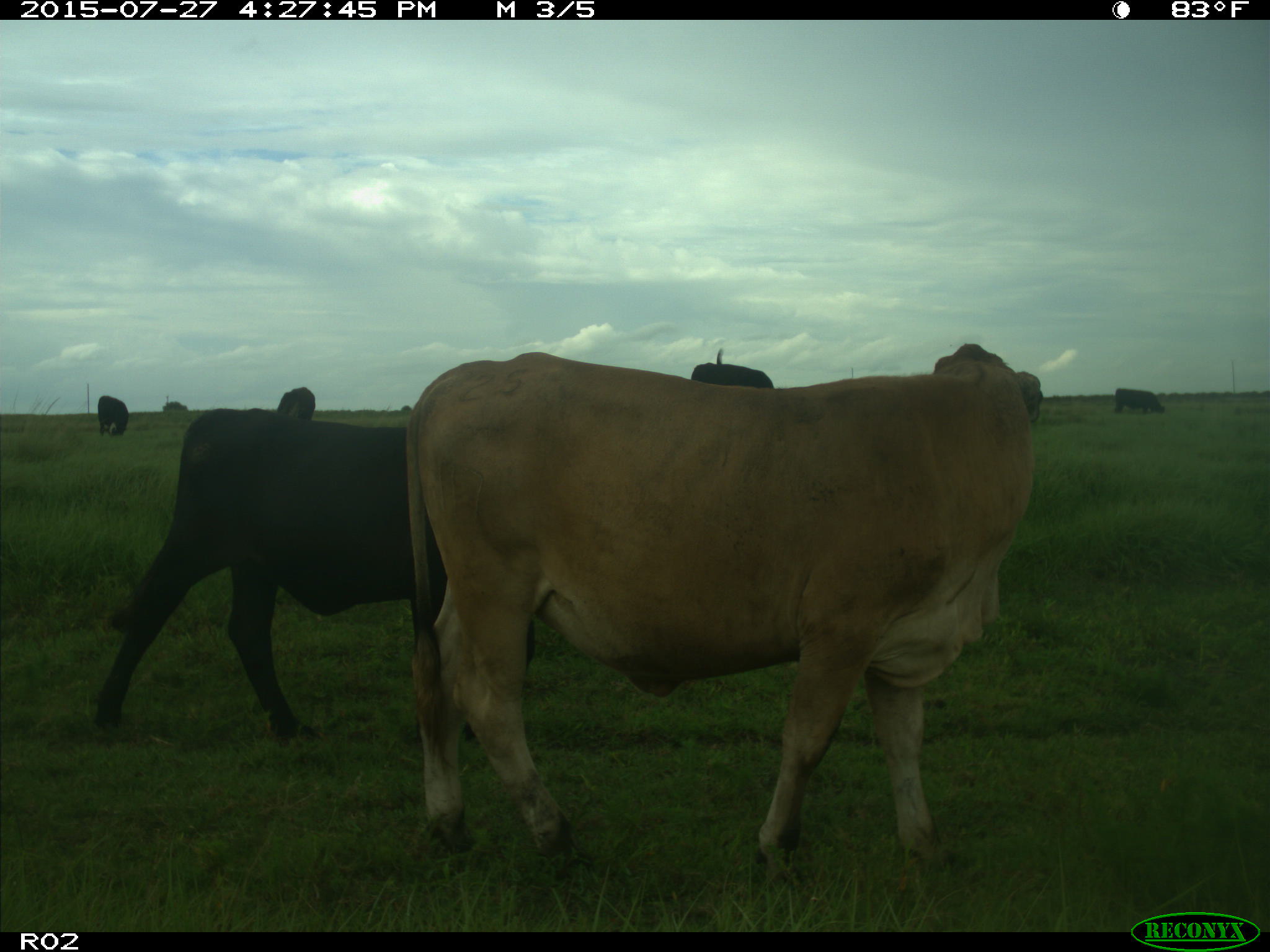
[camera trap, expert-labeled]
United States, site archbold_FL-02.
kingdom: Animalia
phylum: Chordata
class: Mammalia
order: Artiodactyla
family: Bovidae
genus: Bos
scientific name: Bos taurus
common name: domestic cow